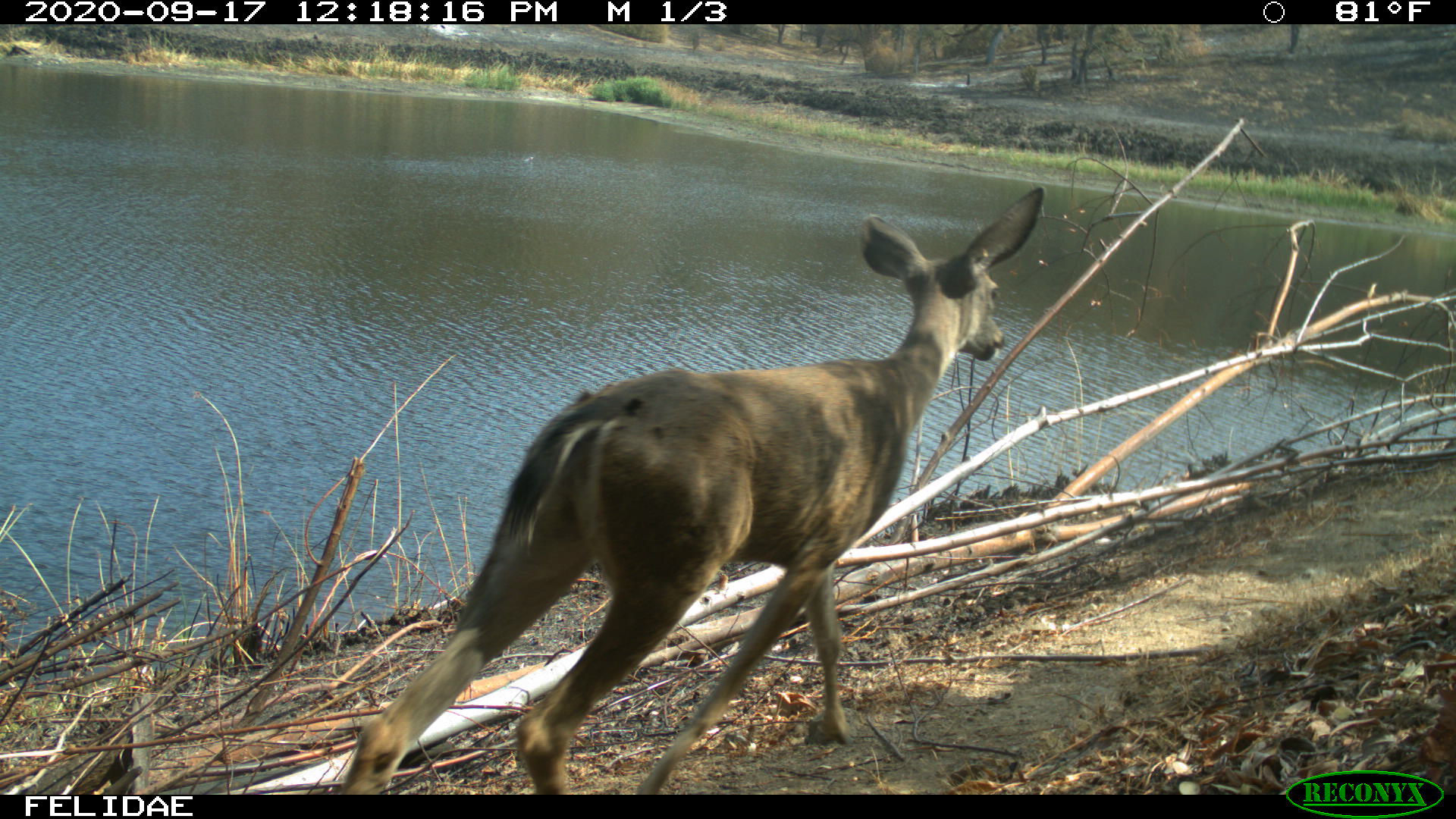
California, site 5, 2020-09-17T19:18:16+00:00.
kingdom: Animalia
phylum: Chordata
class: Mammalia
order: Artiodactyla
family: Cervidae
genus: Odocoileus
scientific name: Odocoileus hemionus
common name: mule deer